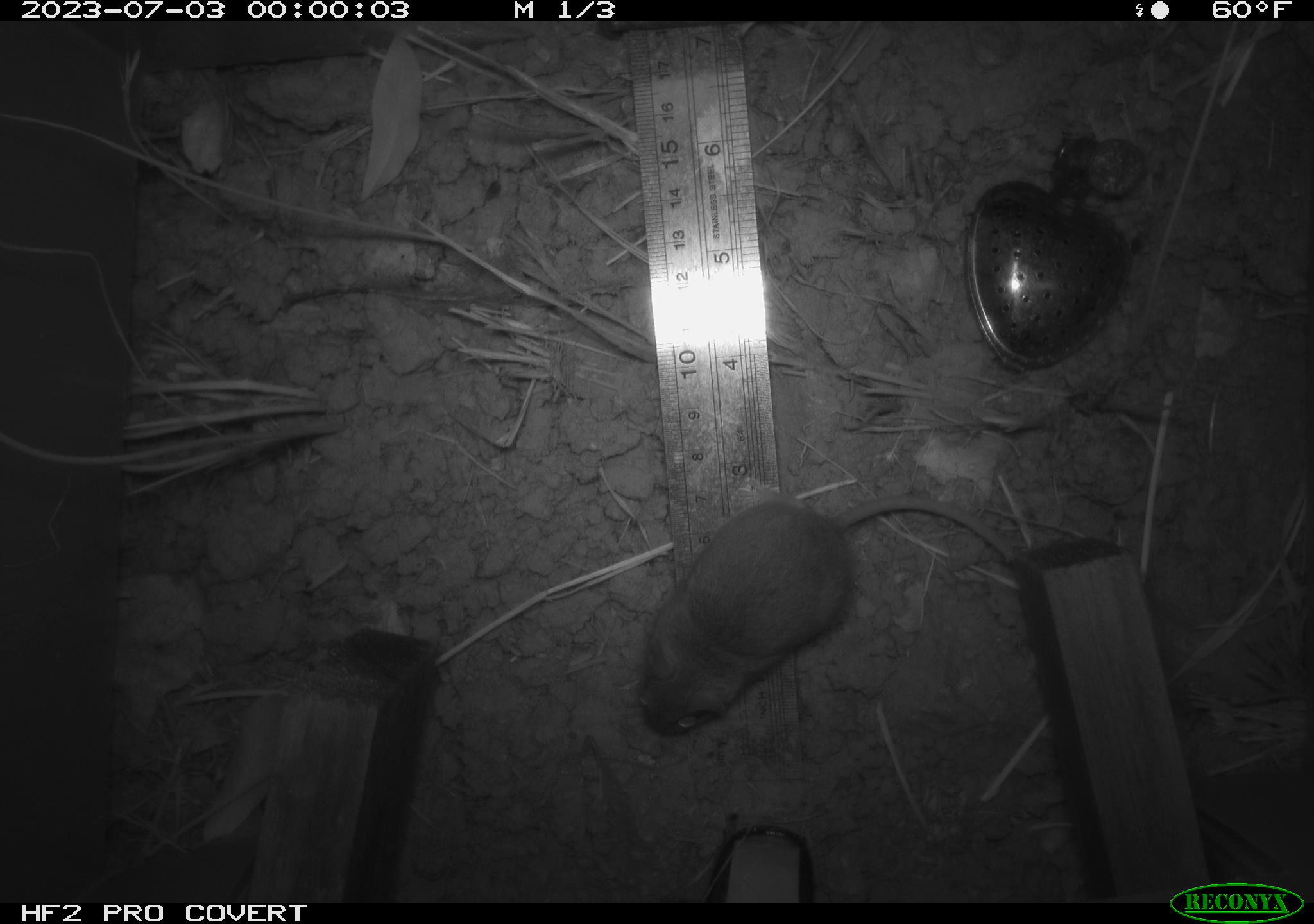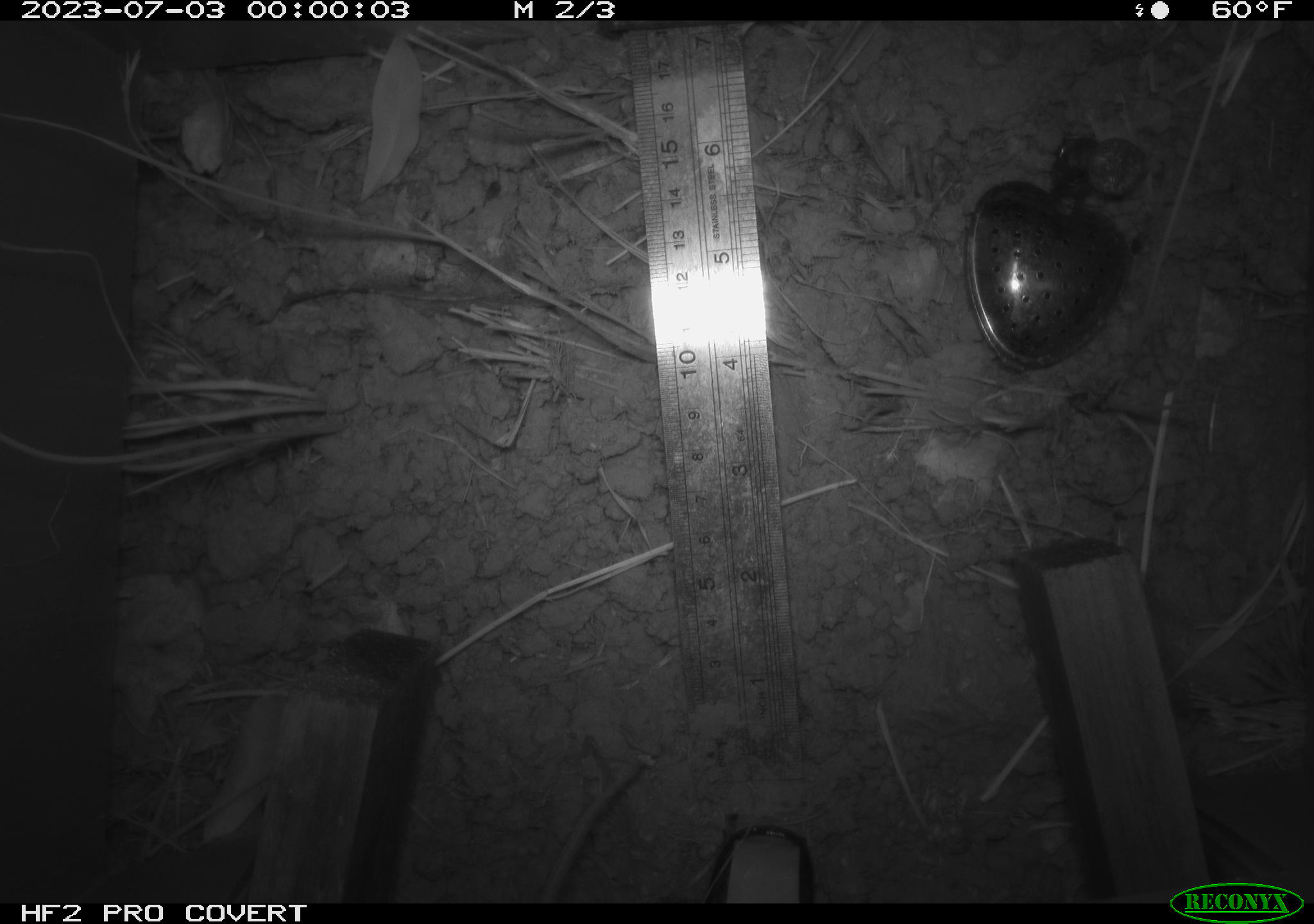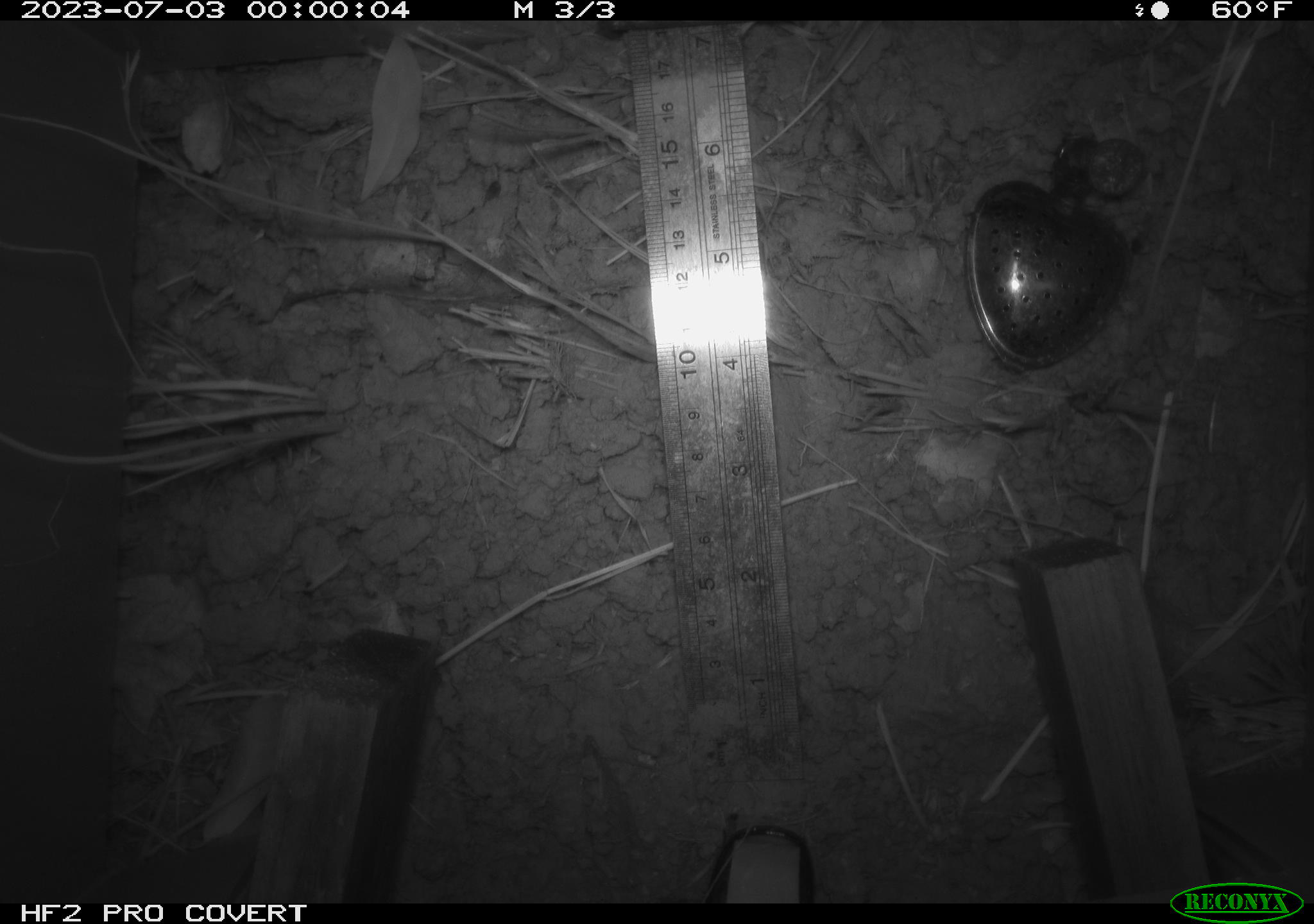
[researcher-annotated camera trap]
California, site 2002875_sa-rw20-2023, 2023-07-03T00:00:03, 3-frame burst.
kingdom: Animalia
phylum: Chordata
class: Mammalia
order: Rodentia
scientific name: Rodentia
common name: mouse species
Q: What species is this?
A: Mouse species (Rodentia).